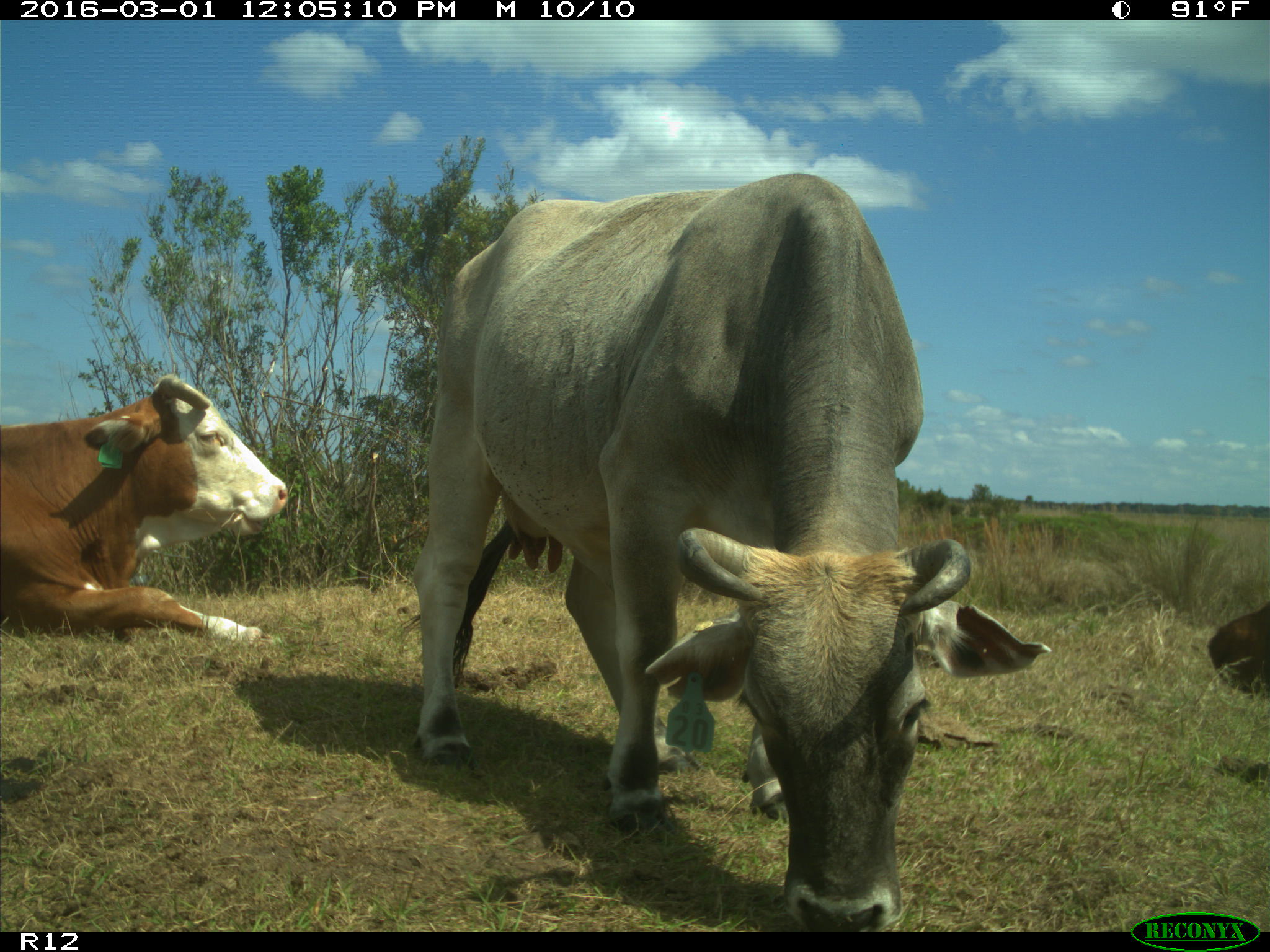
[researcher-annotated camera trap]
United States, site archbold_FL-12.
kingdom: Animalia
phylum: Chordata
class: Mammalia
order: Artiodactyla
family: Bovidae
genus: Bos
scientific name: Bos taurus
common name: domestic cow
Bos taurus (domestic cow).